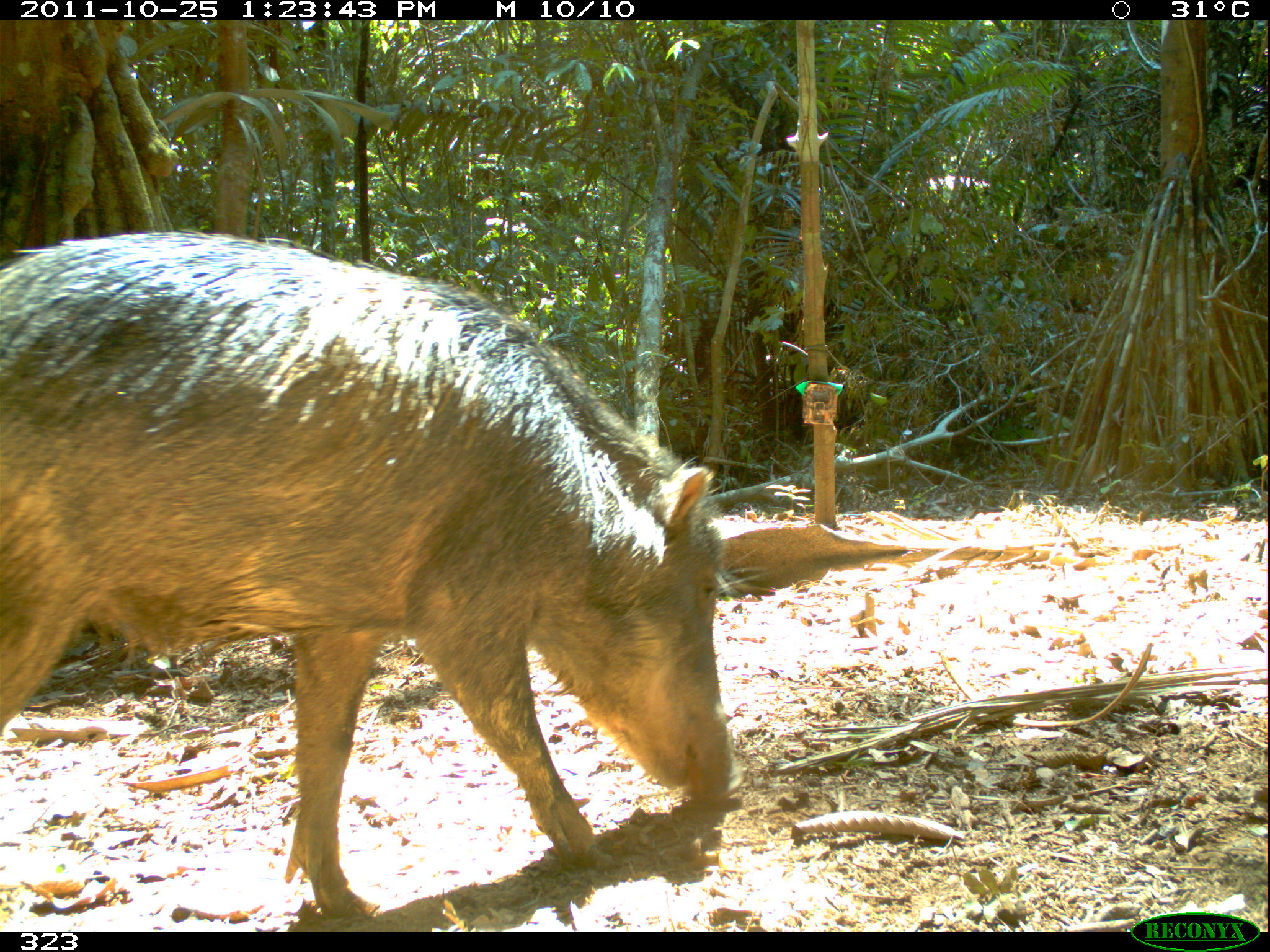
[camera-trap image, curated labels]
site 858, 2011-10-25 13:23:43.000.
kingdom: Animalia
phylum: Chordata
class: Mammalia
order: Artiodactyla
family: Tayassuidae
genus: Tayassu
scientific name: Tayassu pecari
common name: white-lipped peccary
Tayassu pecari (white-lipped peccary).